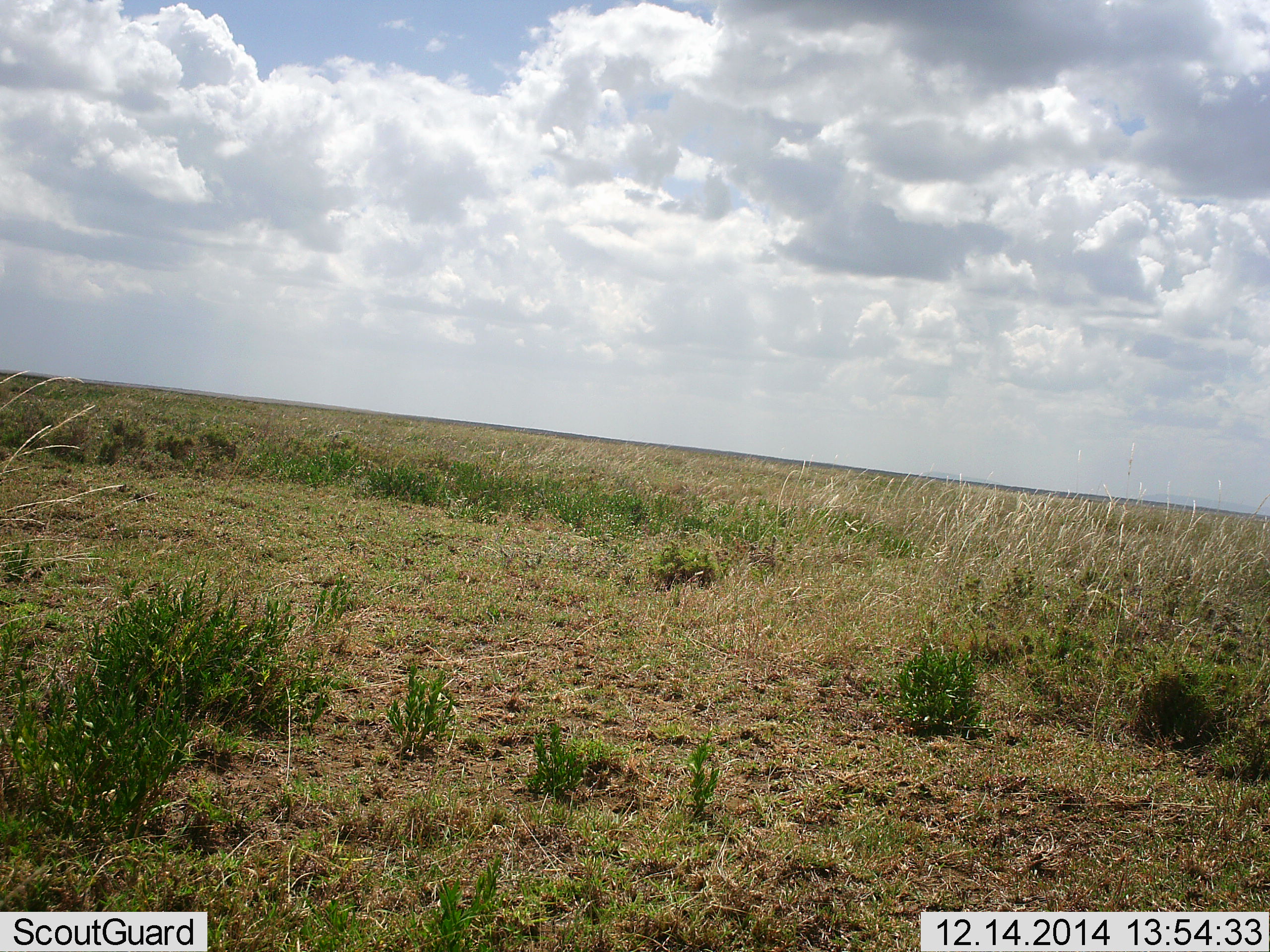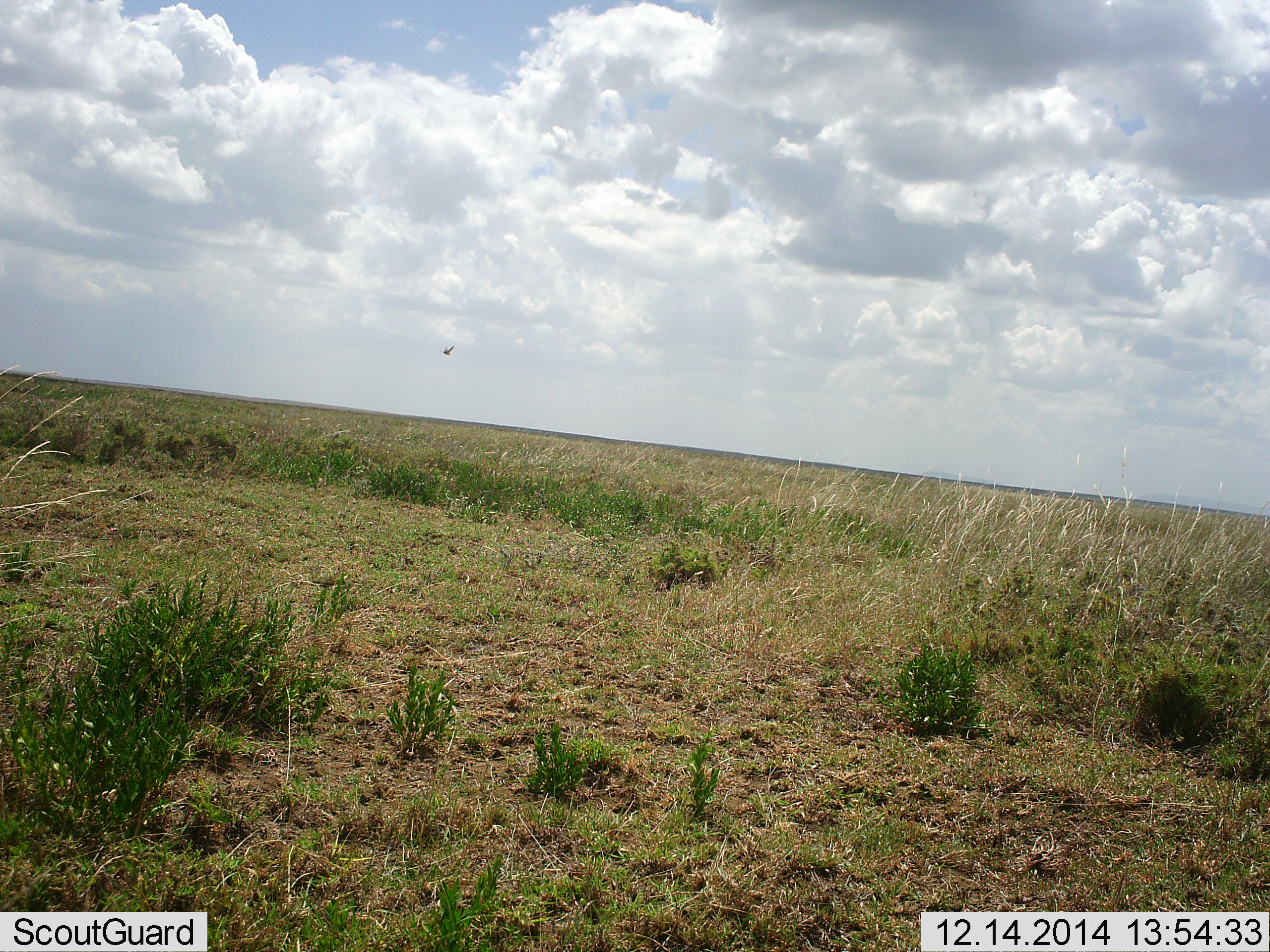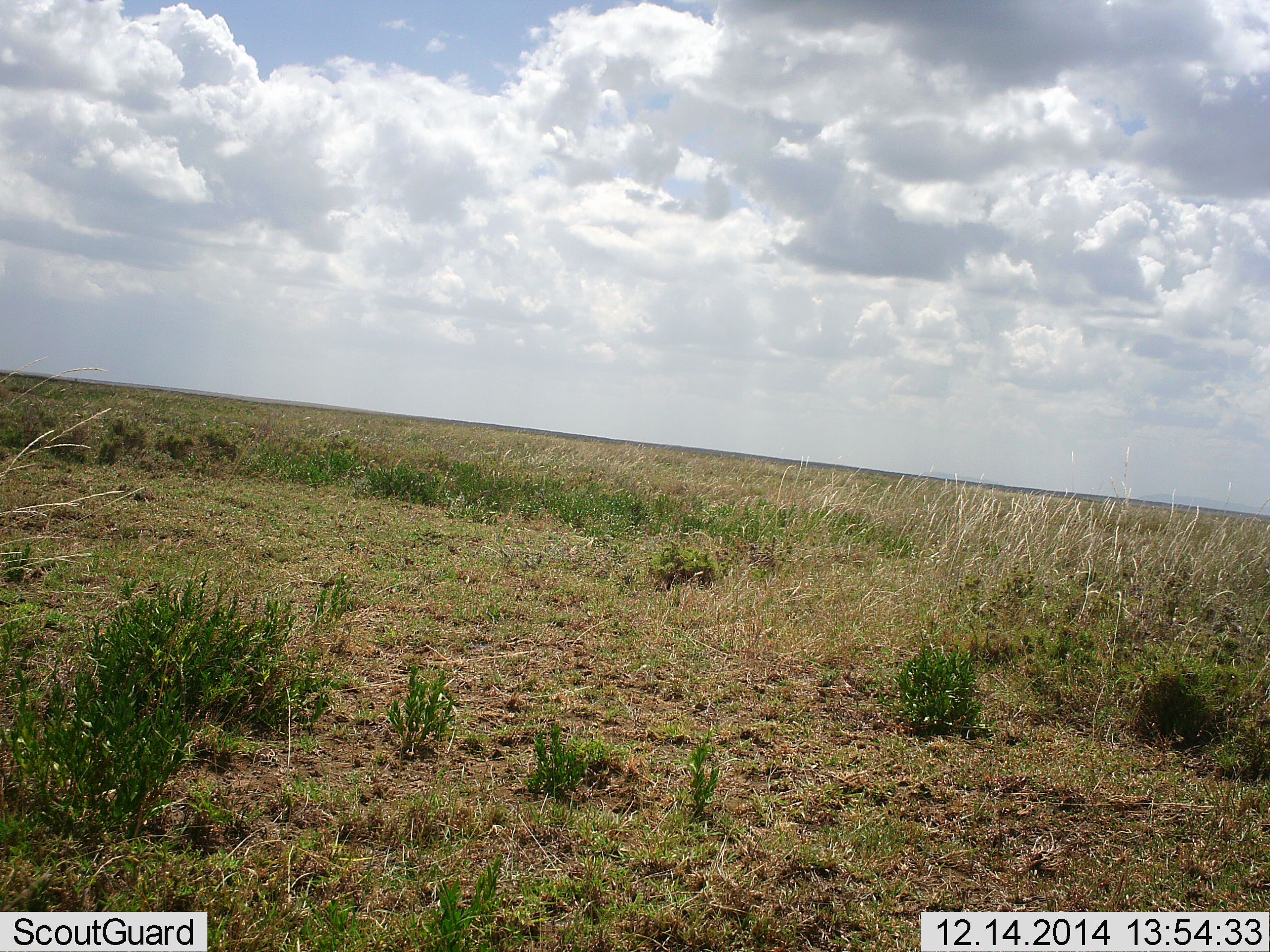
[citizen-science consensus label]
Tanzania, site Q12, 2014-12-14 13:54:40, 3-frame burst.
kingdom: Animalia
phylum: Chordata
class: Aves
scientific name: Aves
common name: bird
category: otherbird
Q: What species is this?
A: Otherbird (bird) (Aves).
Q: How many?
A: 1.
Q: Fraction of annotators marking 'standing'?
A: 0%.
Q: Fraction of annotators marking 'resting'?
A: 0%.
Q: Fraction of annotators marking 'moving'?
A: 100%.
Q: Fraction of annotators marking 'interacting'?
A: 0%.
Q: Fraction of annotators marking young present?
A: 0%.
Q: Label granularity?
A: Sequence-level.